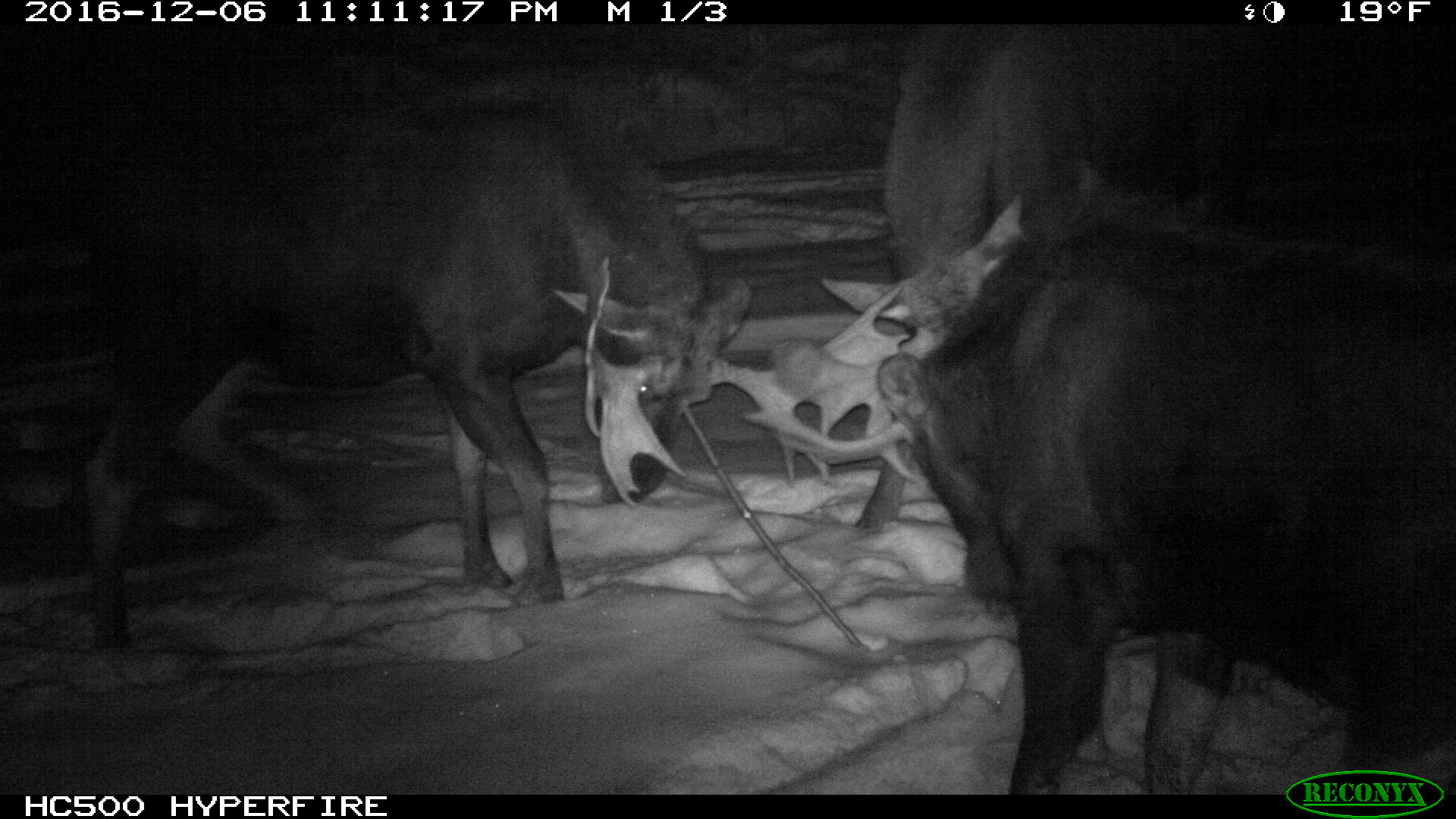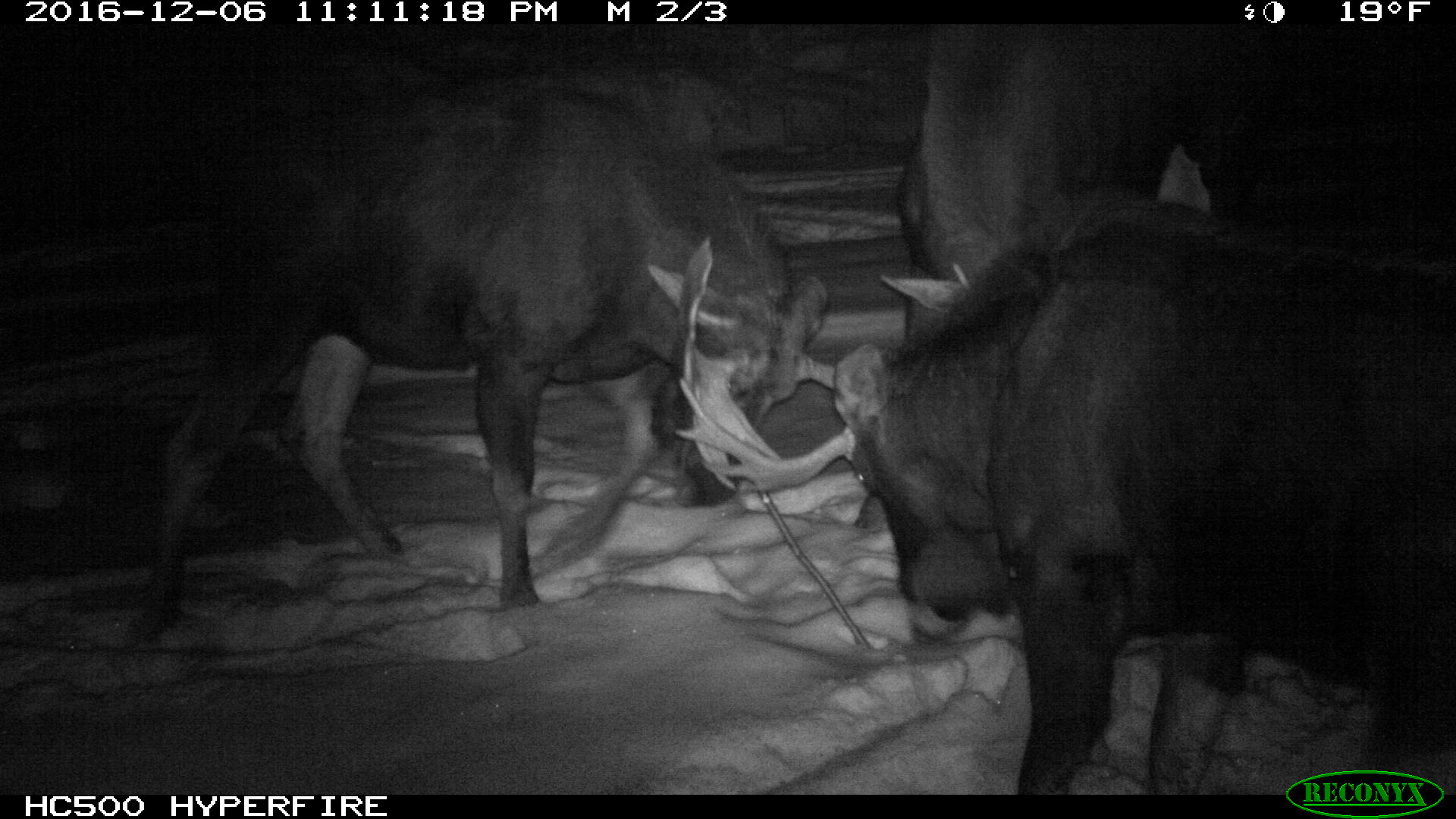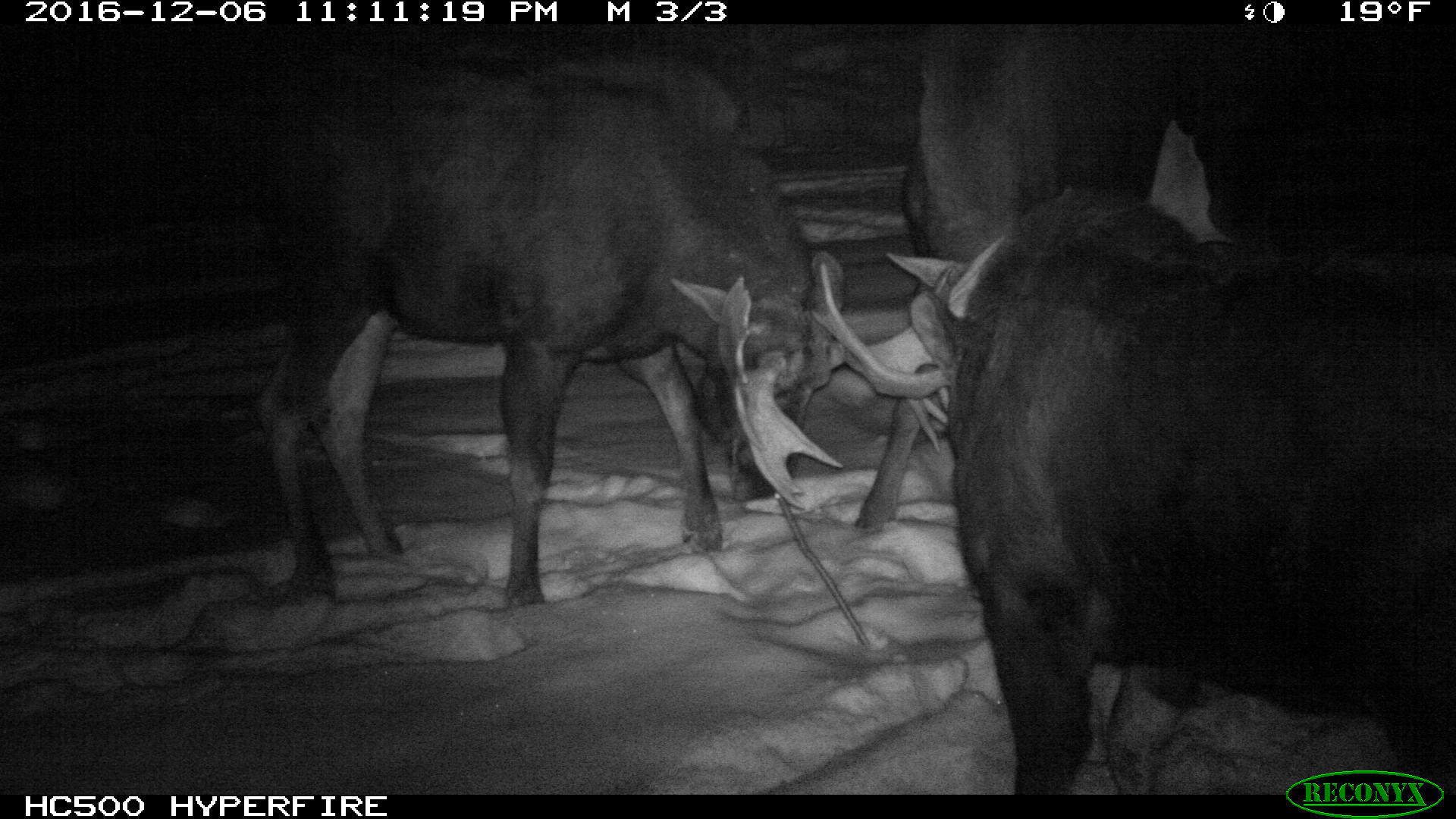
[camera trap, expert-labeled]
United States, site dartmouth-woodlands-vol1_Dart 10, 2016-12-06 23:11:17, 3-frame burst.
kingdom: Animalia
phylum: Chordata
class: Mammalia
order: Artiodactyla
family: Cervidae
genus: Alces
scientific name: Alces alces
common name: moose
Moose (Alces alces).